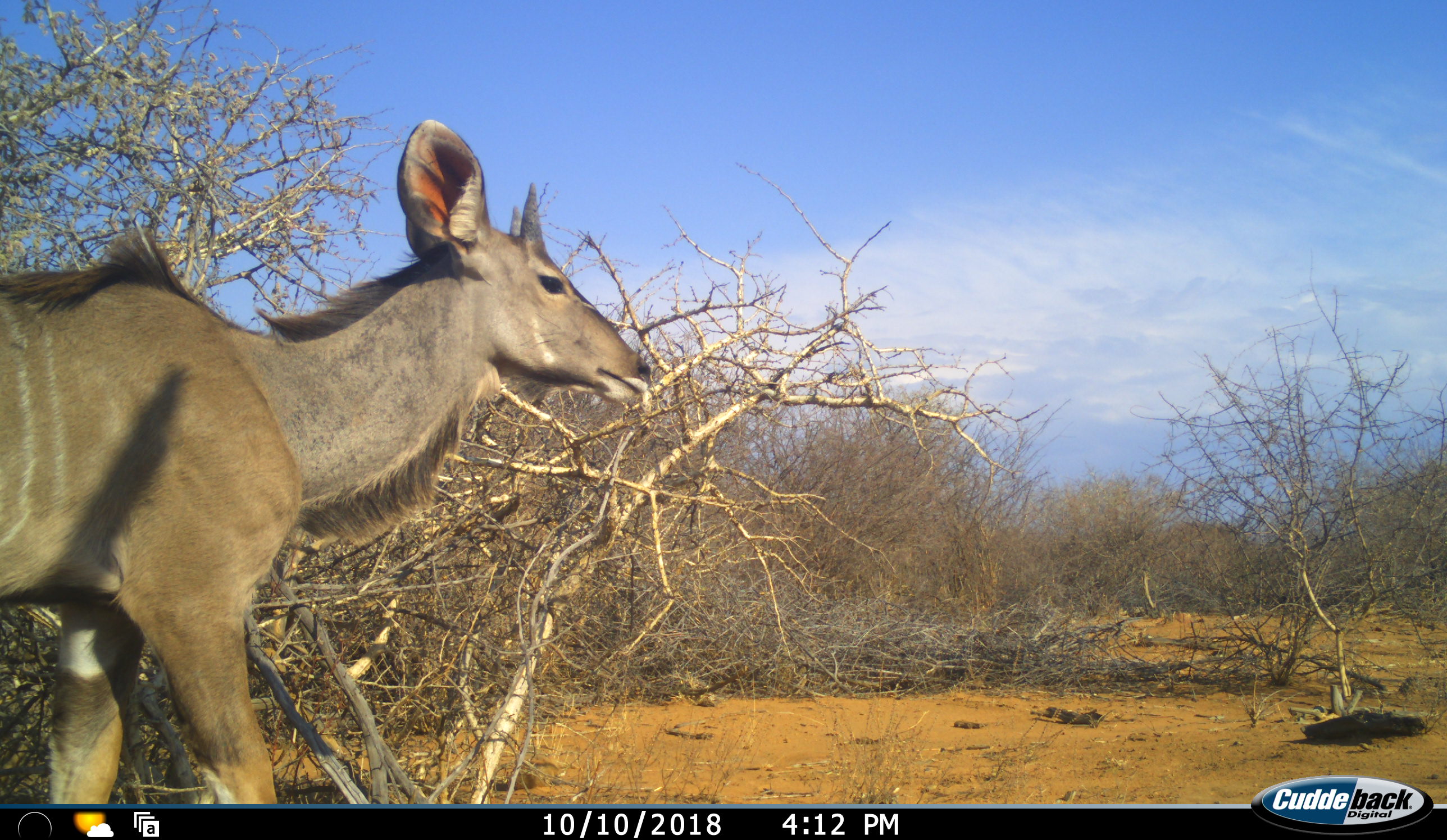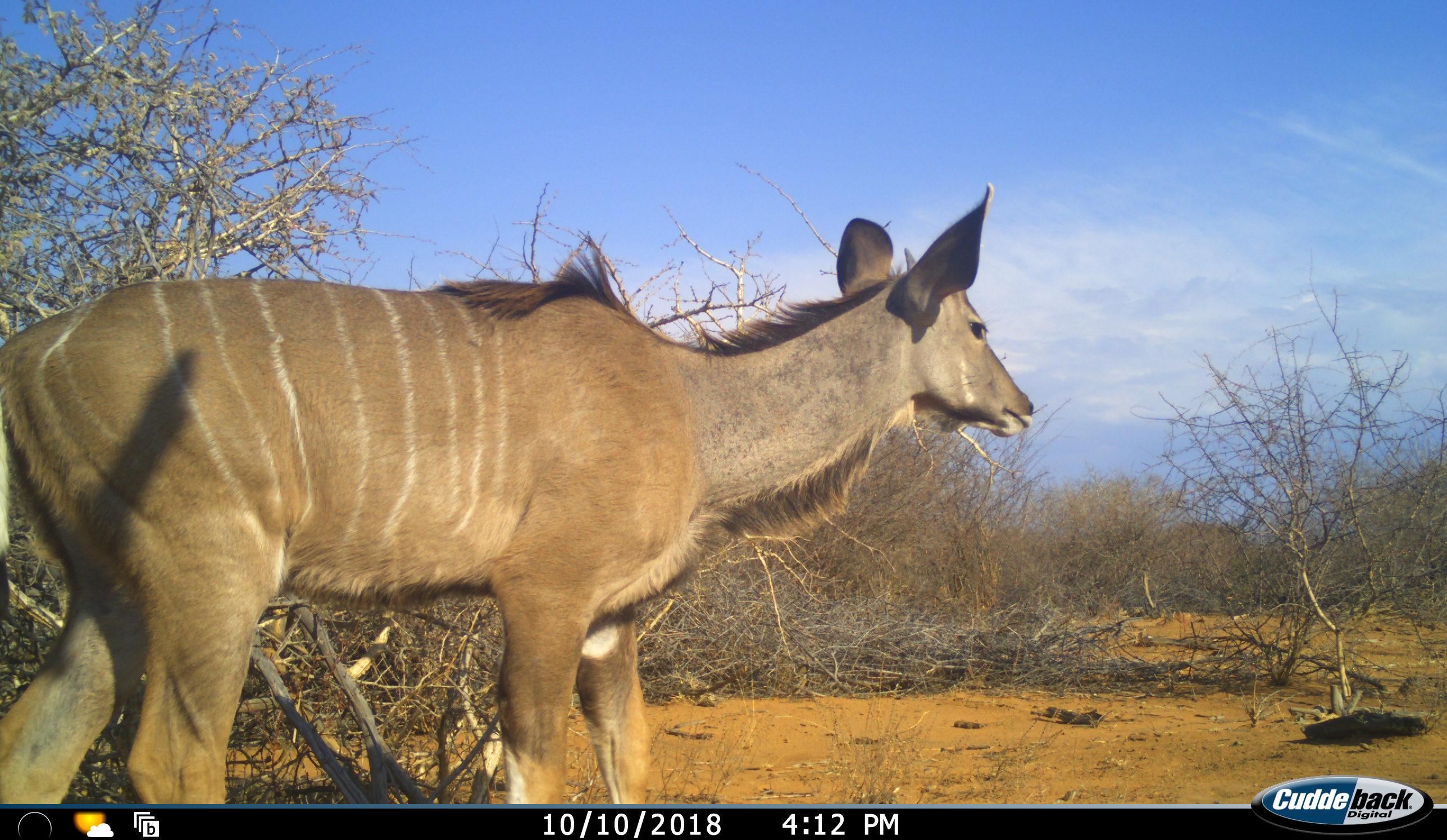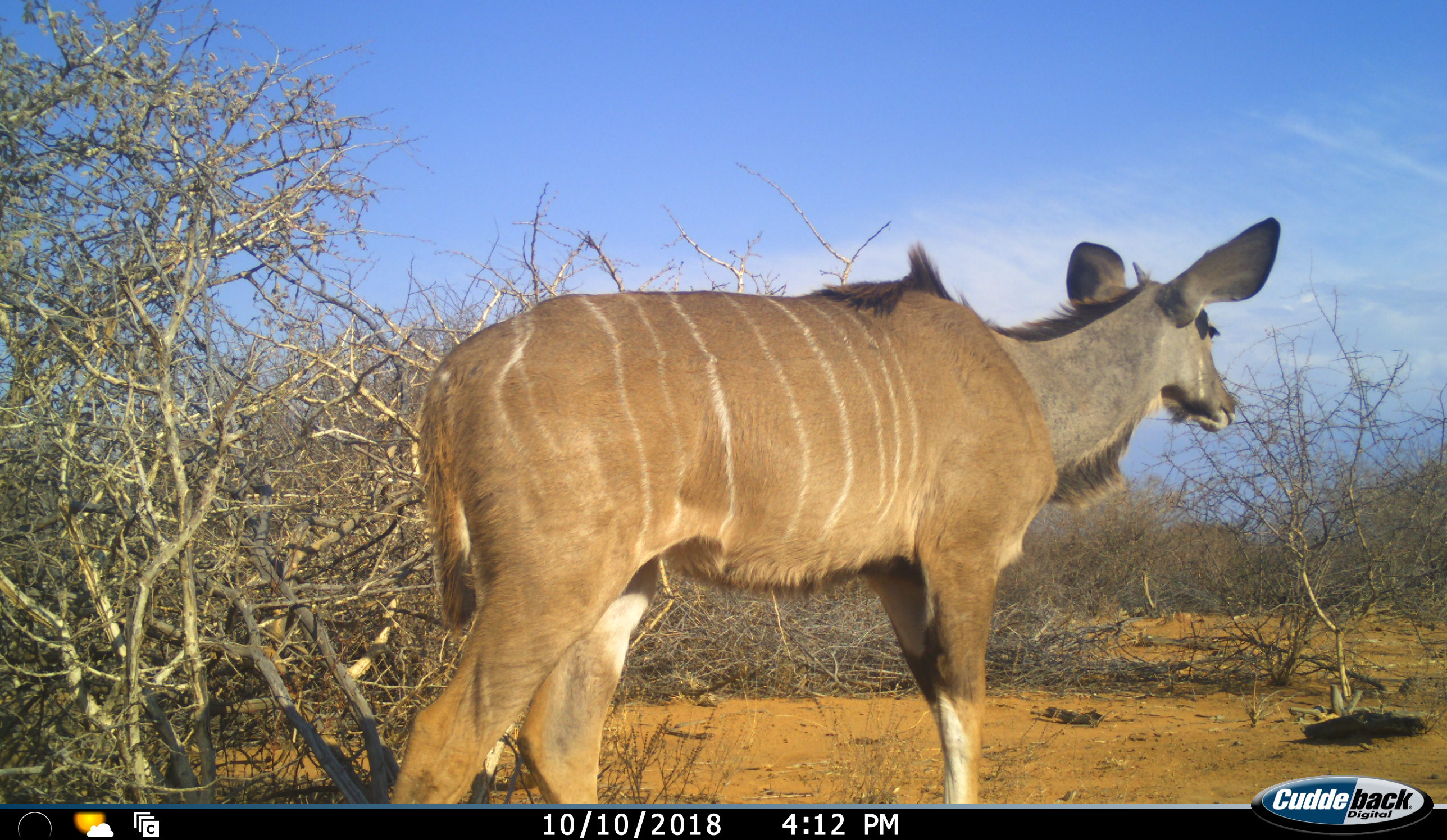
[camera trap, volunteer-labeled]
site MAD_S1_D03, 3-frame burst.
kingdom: Animalia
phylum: Chordata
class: Mammalia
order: Artiodactyla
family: Bovidae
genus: Tragelaphus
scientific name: Tragelaphus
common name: kudu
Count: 1.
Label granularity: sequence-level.